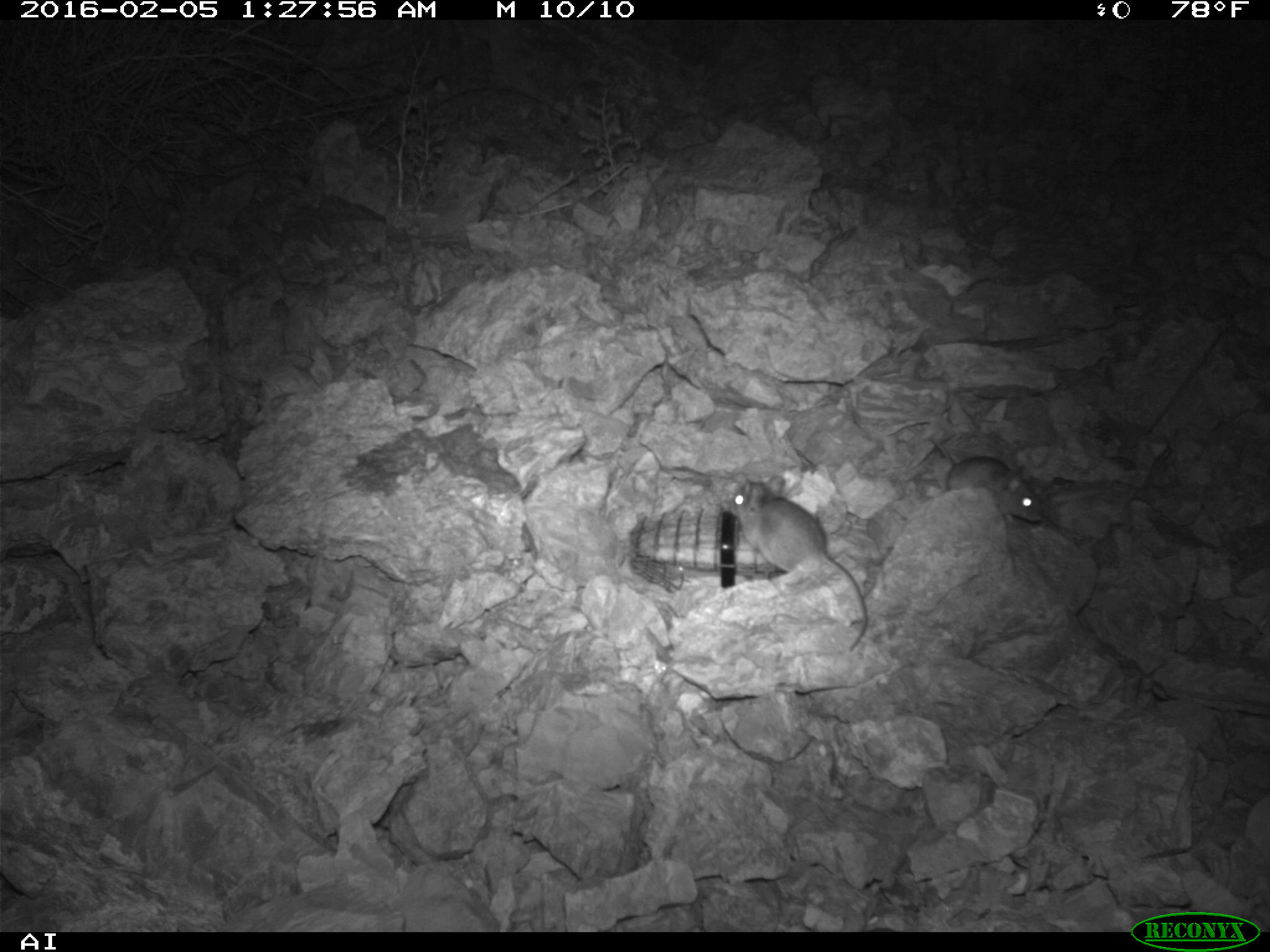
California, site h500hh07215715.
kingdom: Animalia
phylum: Chordata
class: Mammalia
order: Rodentia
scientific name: Rodentia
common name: rodent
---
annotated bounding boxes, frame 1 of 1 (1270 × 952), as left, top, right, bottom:
rodent: 723, 473, 867, 653; 931, 436, 1045, 532